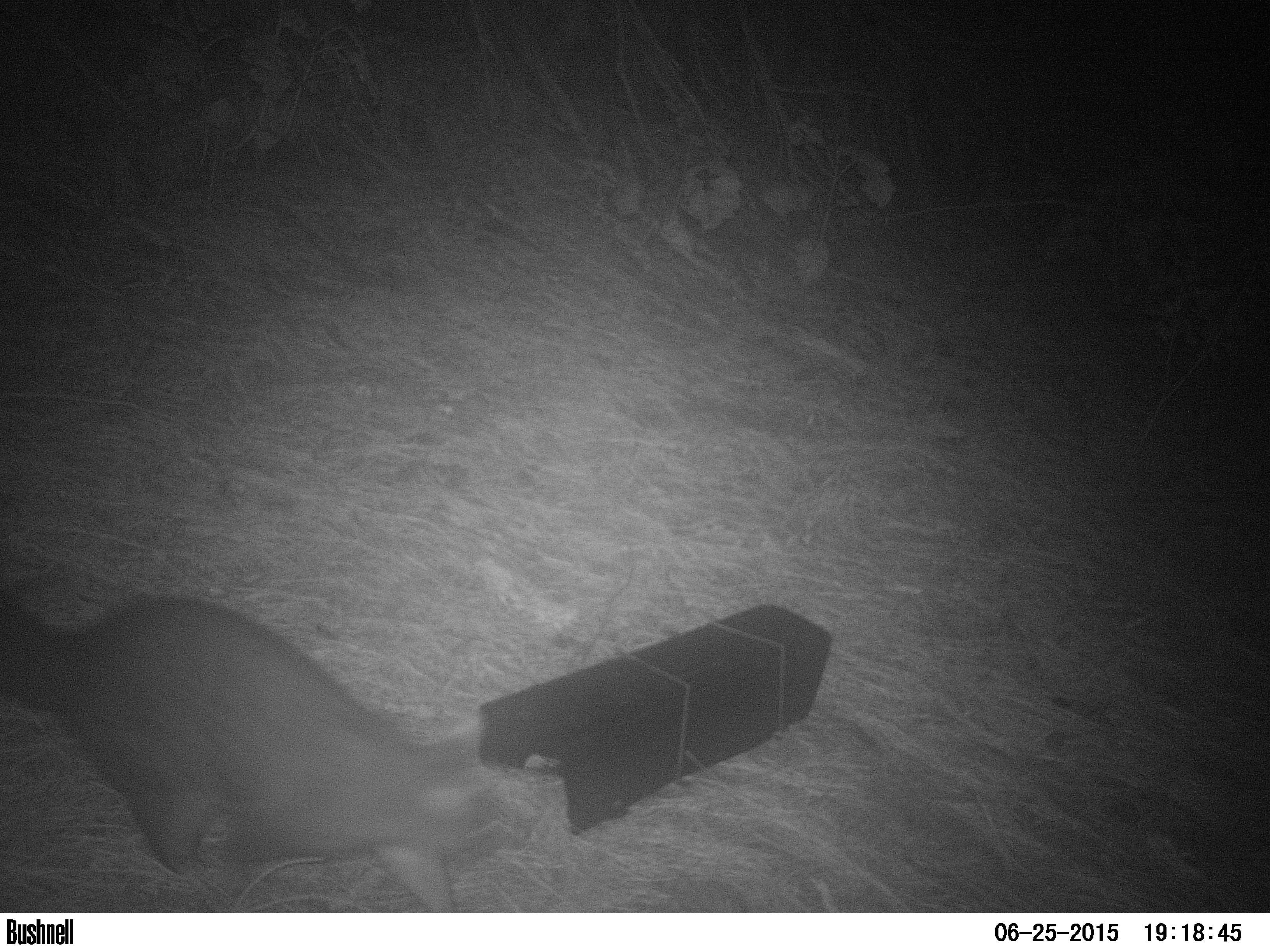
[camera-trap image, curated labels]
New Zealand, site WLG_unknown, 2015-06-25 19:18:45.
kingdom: Animalia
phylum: Chordata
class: Mammalia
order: Diprotodontia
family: Phalangeridae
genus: Trichosurus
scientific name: Trichosurus vulpecula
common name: common brushtail possum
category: possum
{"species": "possum (common brushtail possum) (Trichosurus vulpecula)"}